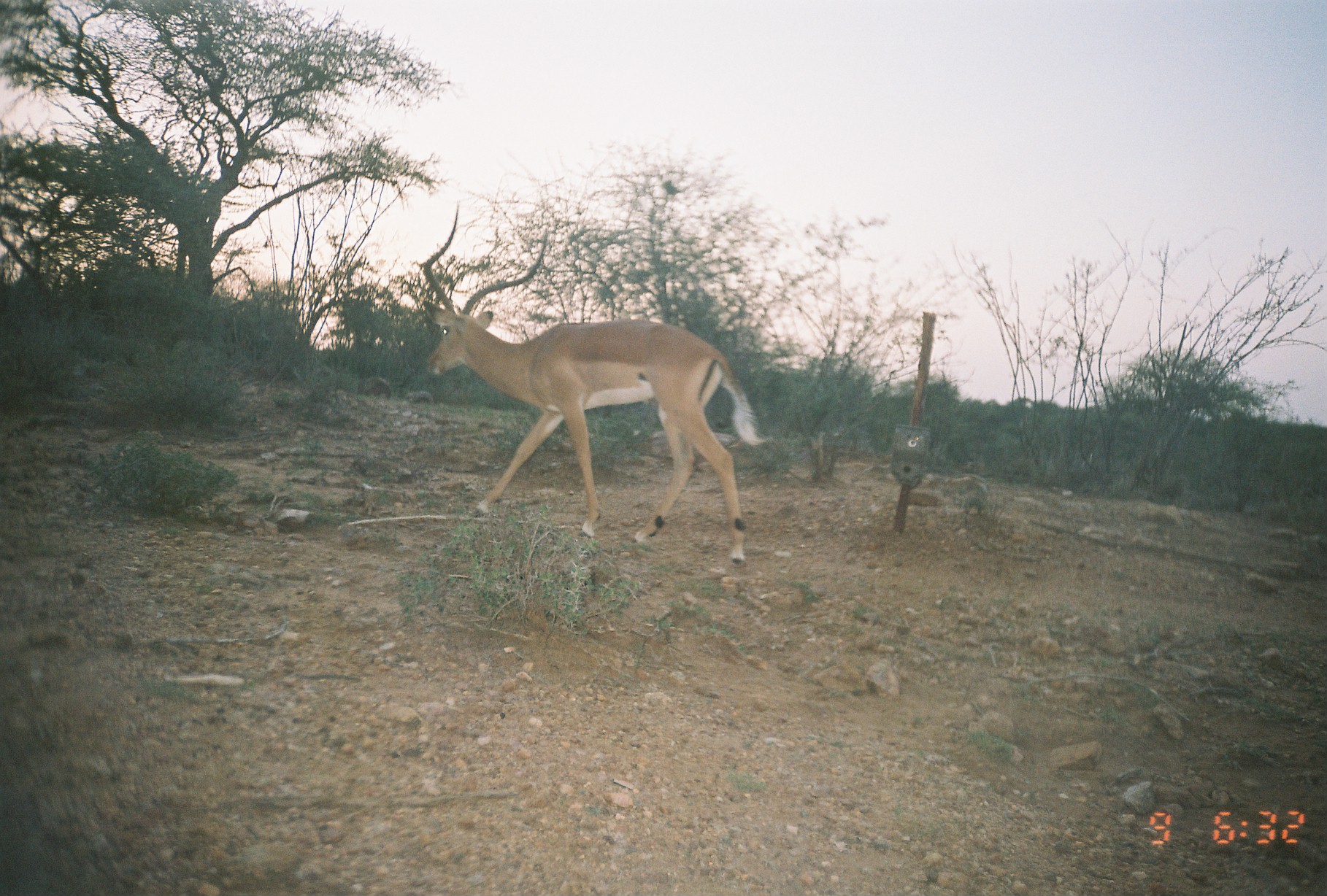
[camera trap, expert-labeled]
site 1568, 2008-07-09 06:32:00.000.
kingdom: Animalia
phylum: Chordata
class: Mammalia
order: Artiodactyla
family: Bovidae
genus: Aepyceros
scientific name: Aepyceros melampus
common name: impala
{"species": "Aepyceros melampus (impala)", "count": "1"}